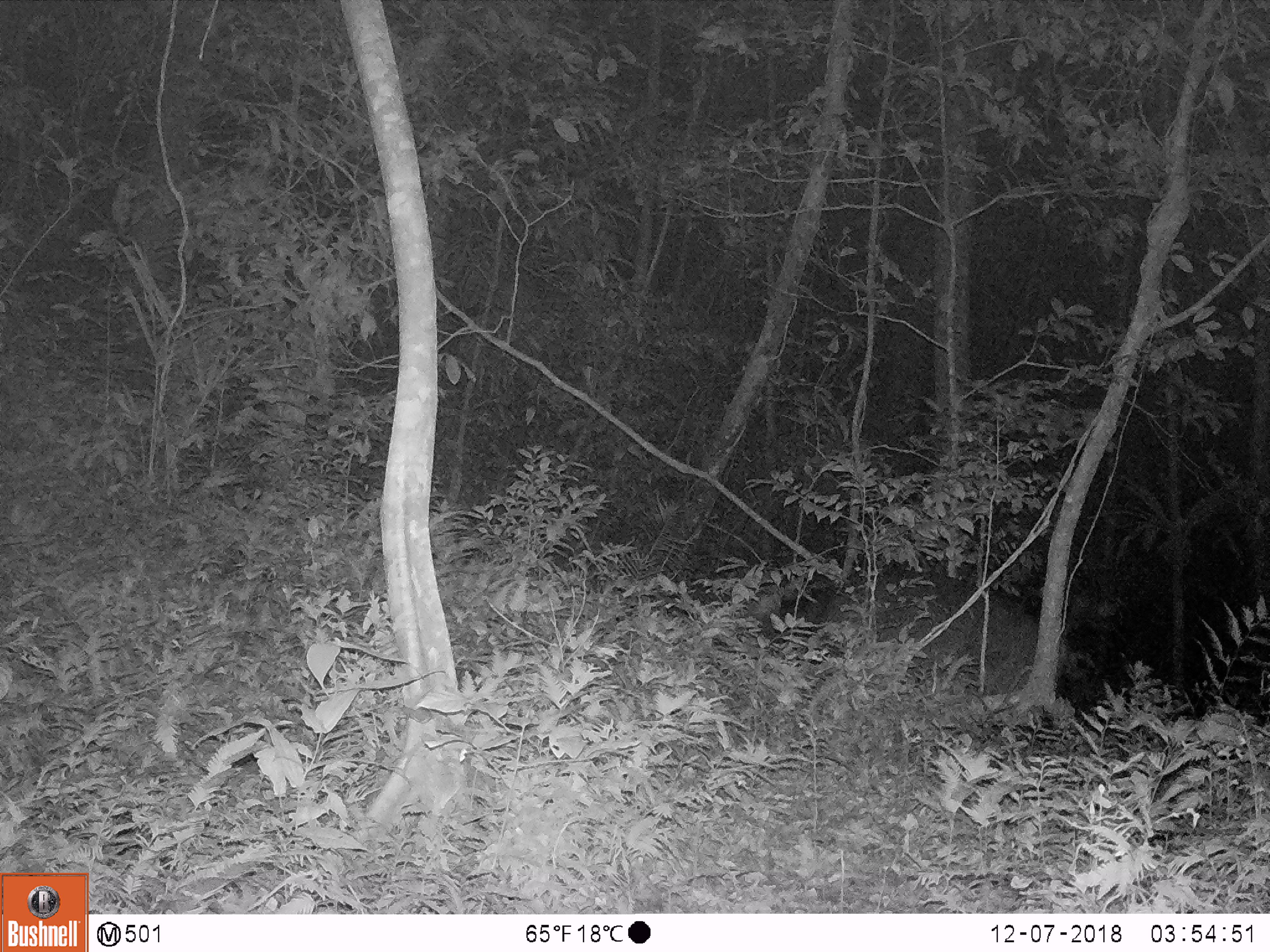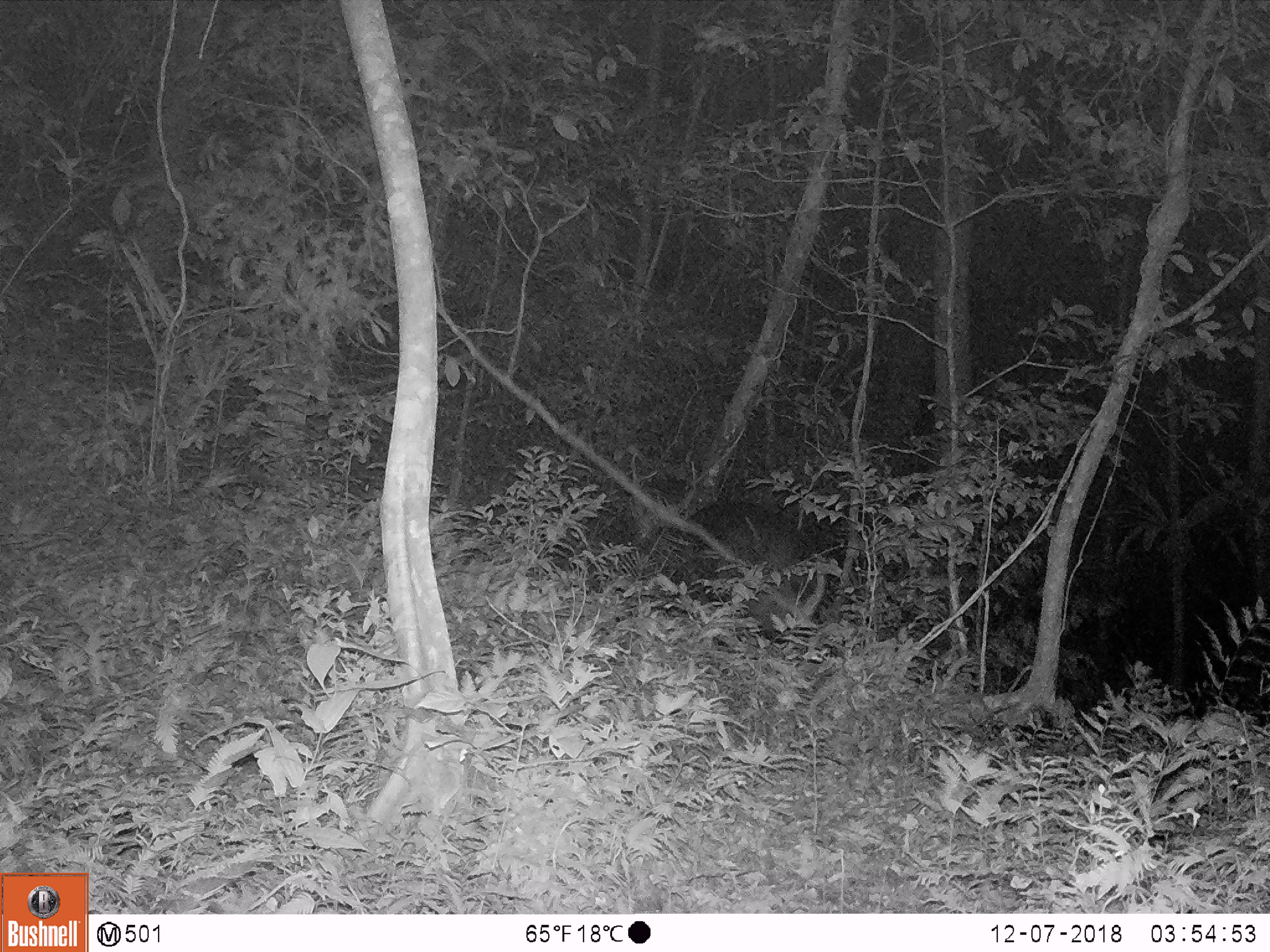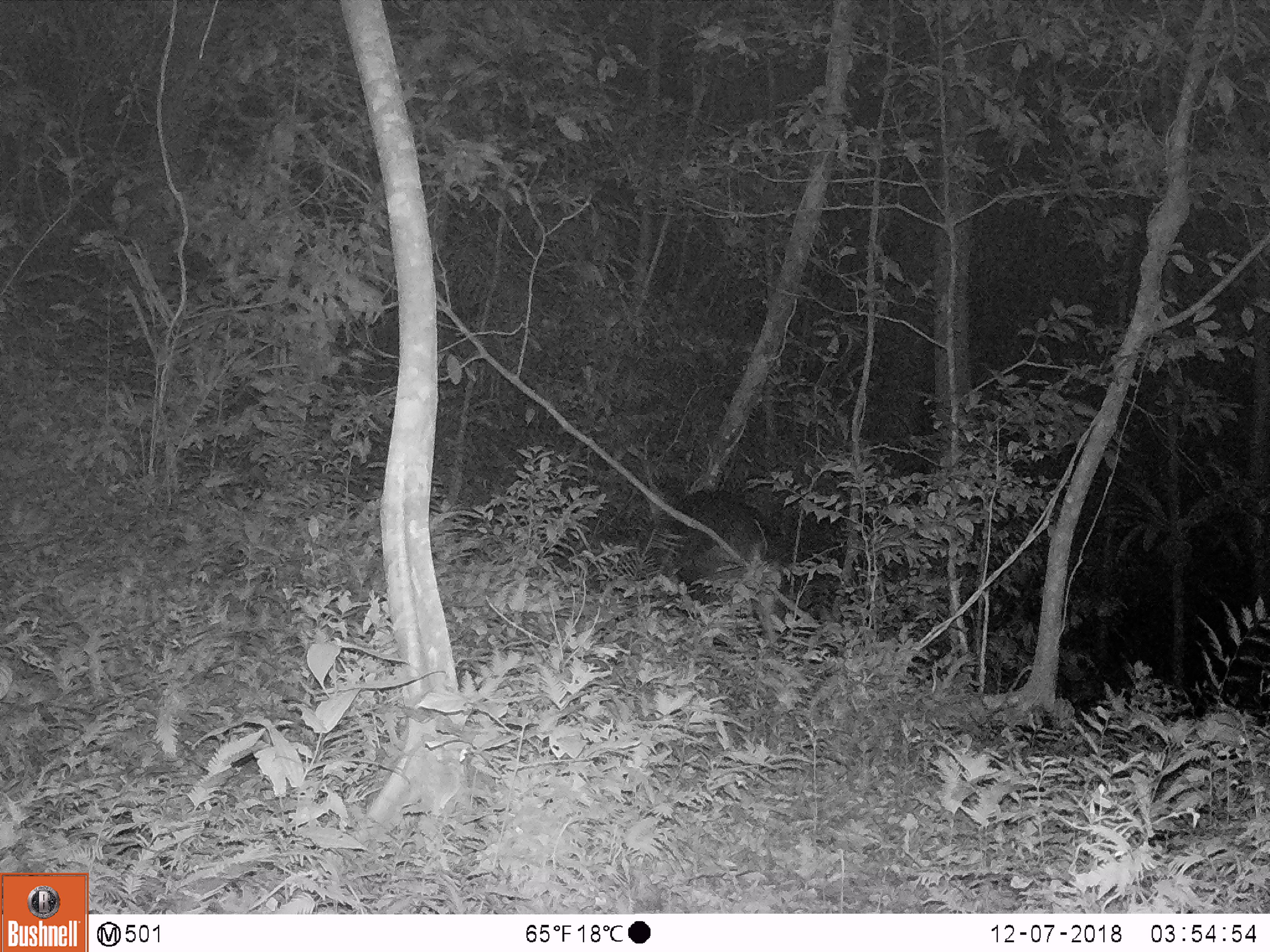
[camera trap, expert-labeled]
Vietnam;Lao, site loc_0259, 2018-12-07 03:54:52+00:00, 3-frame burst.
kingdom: Animalia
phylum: Chordata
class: Mammalia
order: Artiodactyla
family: Cervidae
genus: Rusa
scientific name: Rusa unicolor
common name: sambar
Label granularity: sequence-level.